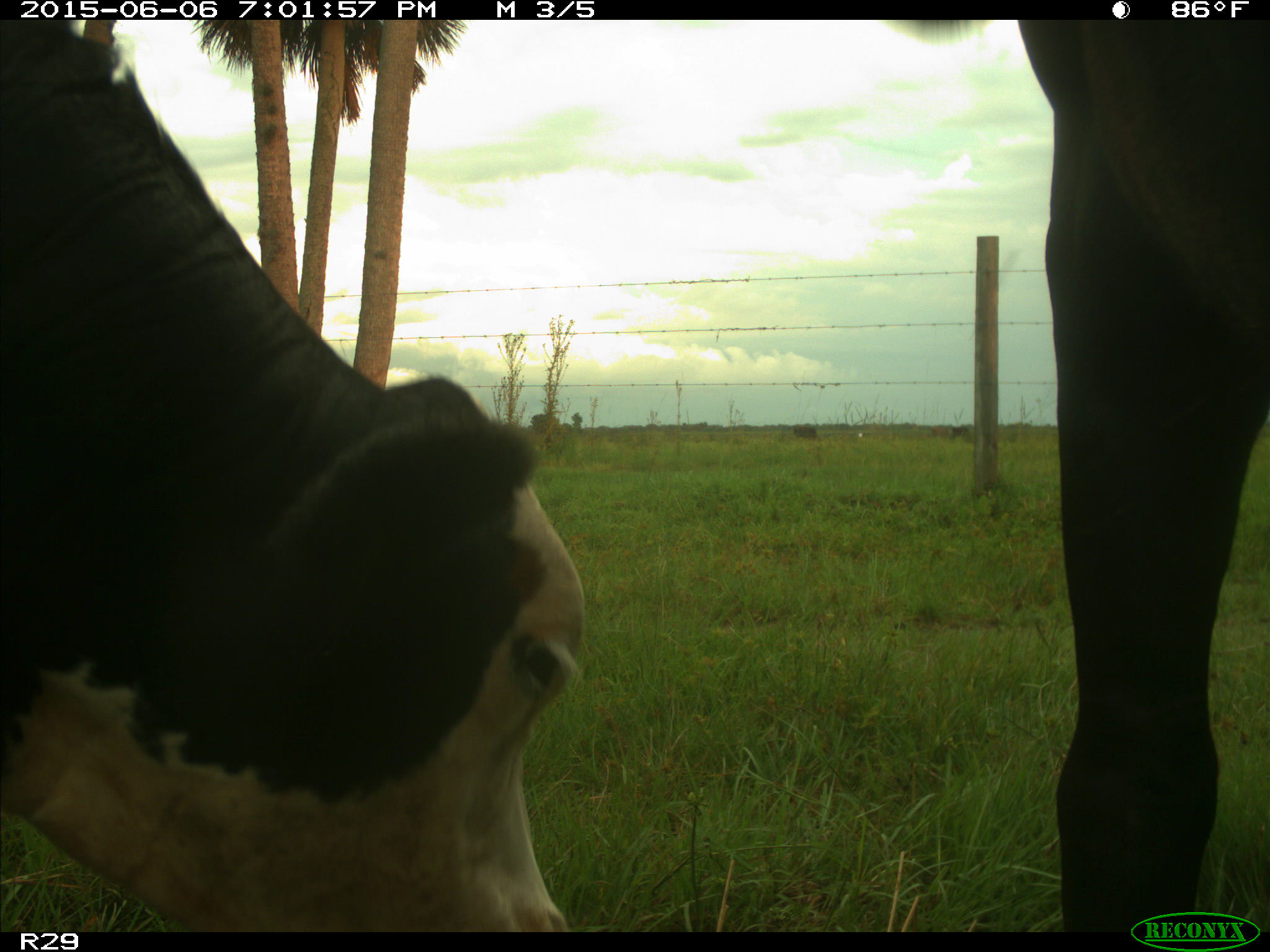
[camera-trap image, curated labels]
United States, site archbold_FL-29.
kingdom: Animalia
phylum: Chordata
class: Mammalia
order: Artiodactyla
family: Bovidae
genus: Bos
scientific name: Bos taurus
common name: domestic cow